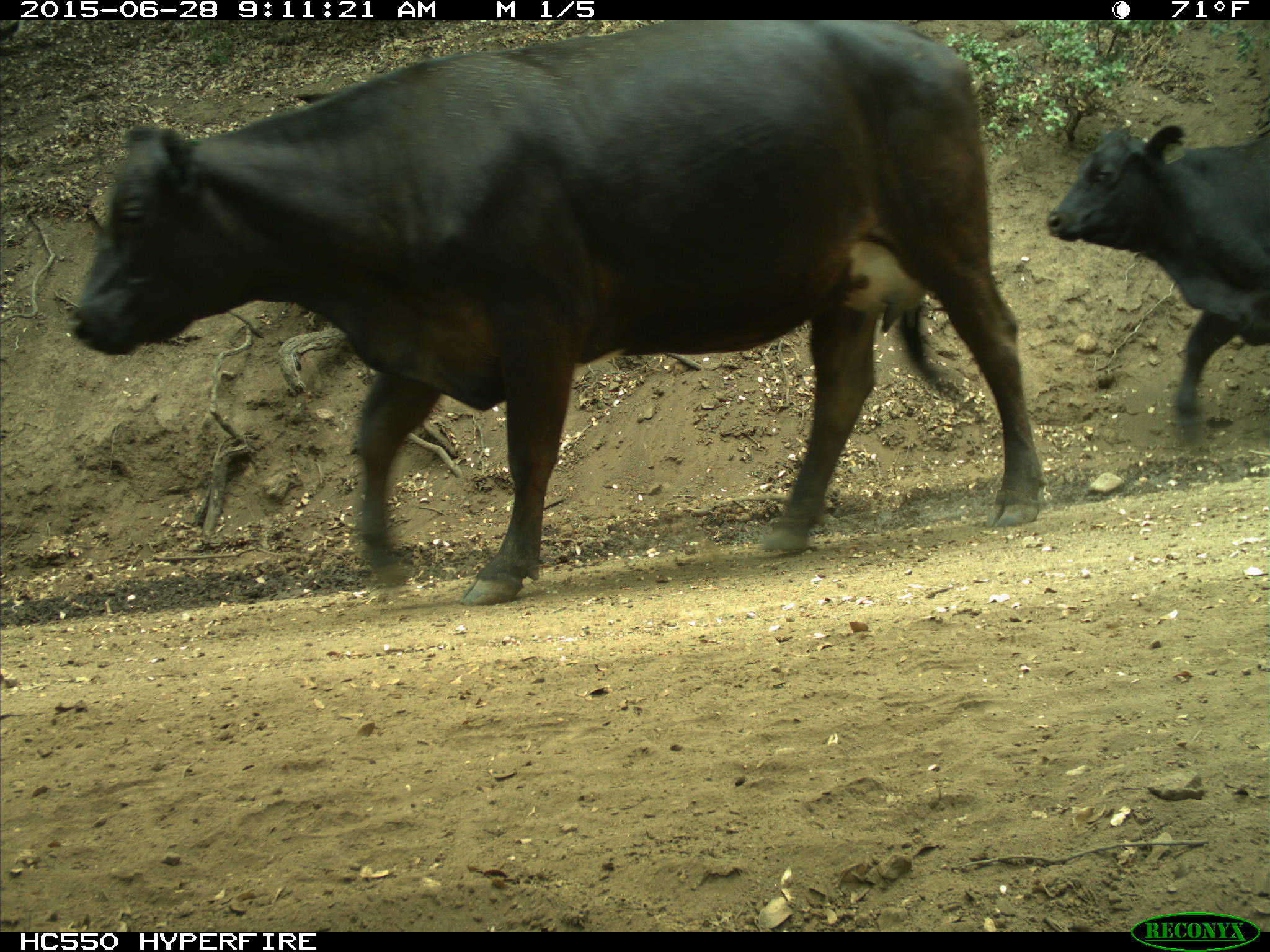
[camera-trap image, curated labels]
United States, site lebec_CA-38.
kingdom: Animalia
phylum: Chordata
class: Mammalia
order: Artiodactyla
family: Bovidae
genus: Bos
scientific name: Bos taurus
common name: domestic cow